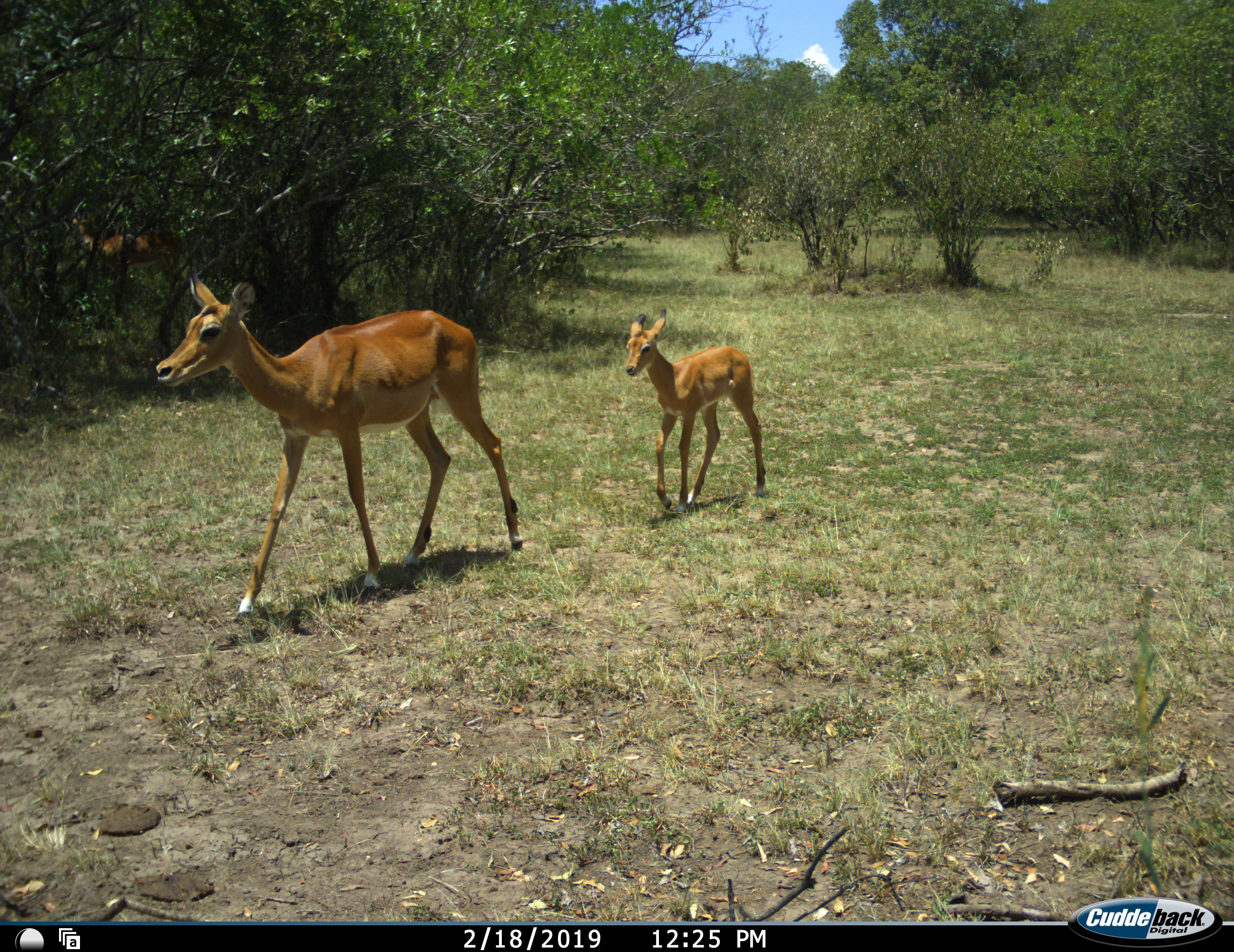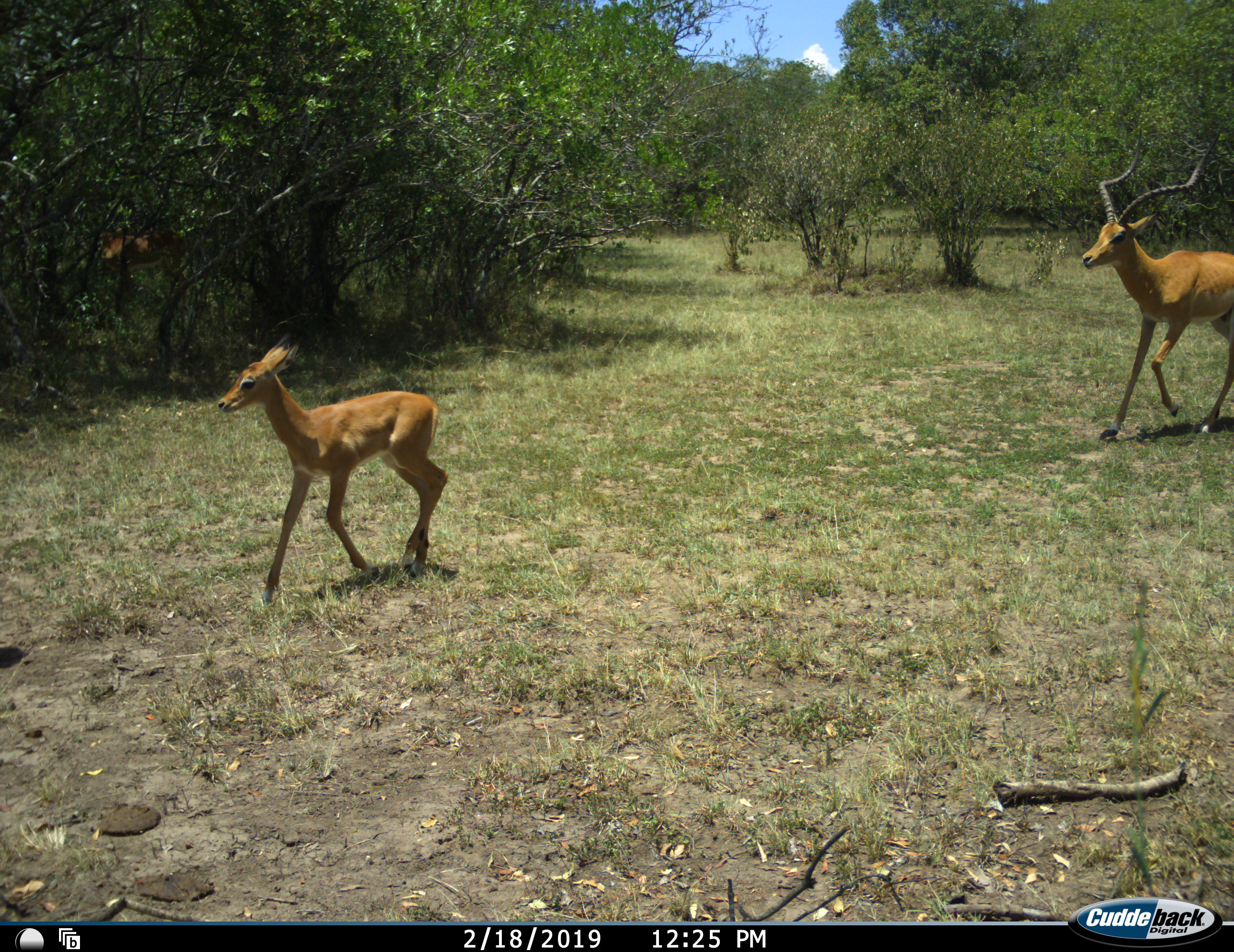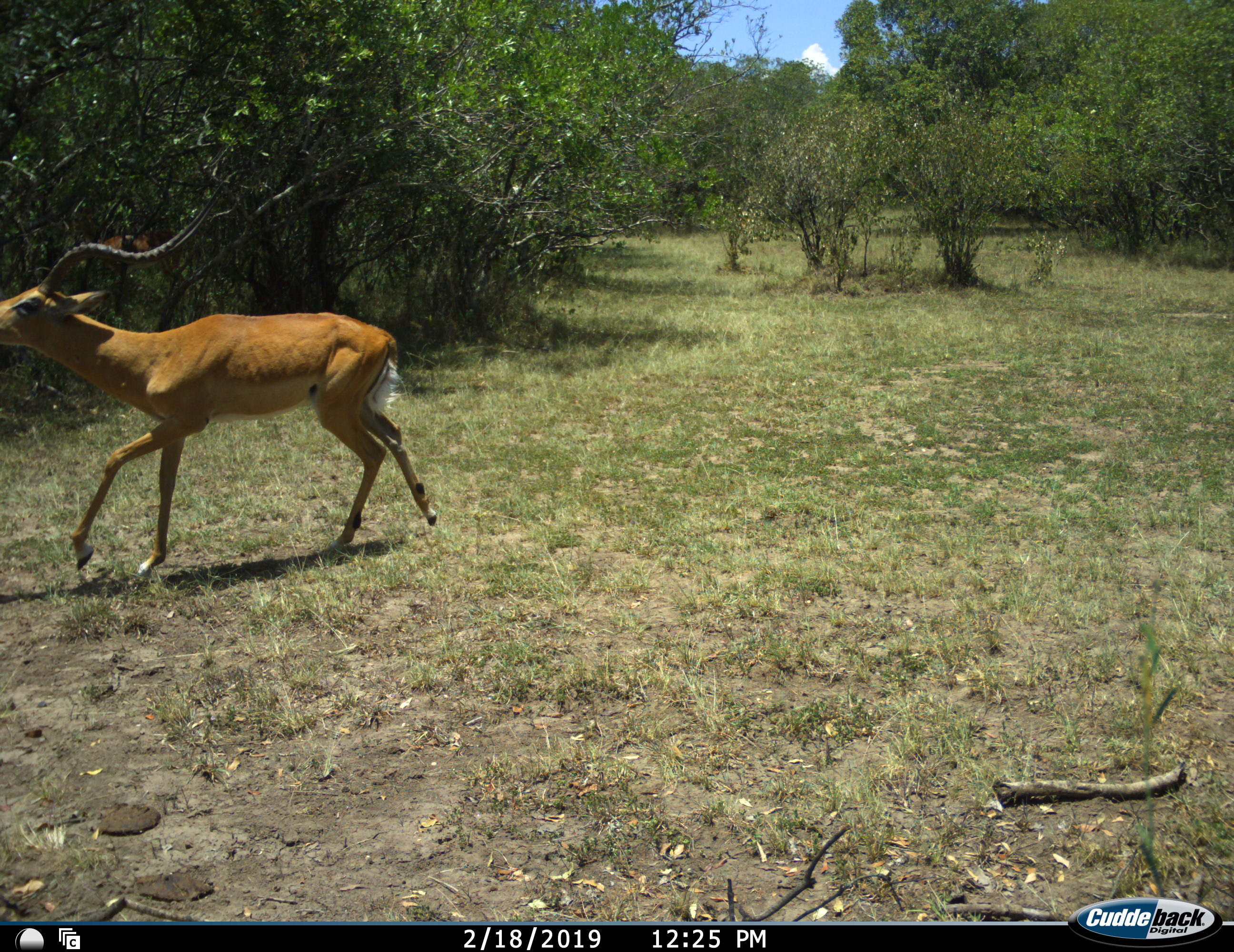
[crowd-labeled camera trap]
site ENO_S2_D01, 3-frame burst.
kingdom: Animalia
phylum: Chordata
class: Mammalia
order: Artiodactyla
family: Bovidae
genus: Aepyceros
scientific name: Aepyceros melampus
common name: impala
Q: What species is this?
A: Impala (Aepyceros melampus).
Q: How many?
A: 3.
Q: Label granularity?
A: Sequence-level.